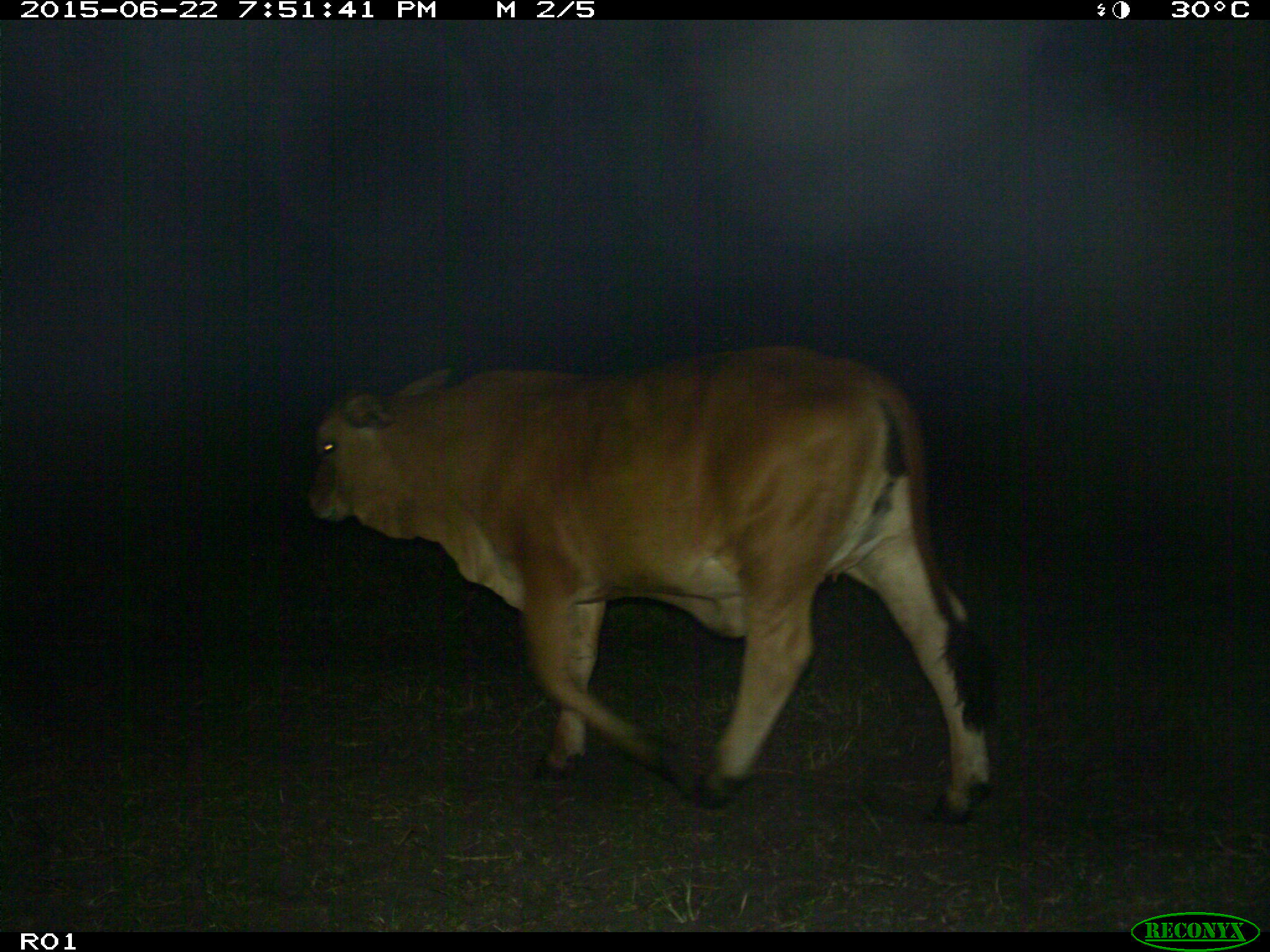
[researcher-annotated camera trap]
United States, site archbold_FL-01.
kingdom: Animalia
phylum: Chordata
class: Mammalia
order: Artiodactyla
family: Bovidae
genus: Bos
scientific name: Bos taurus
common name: domestic cow